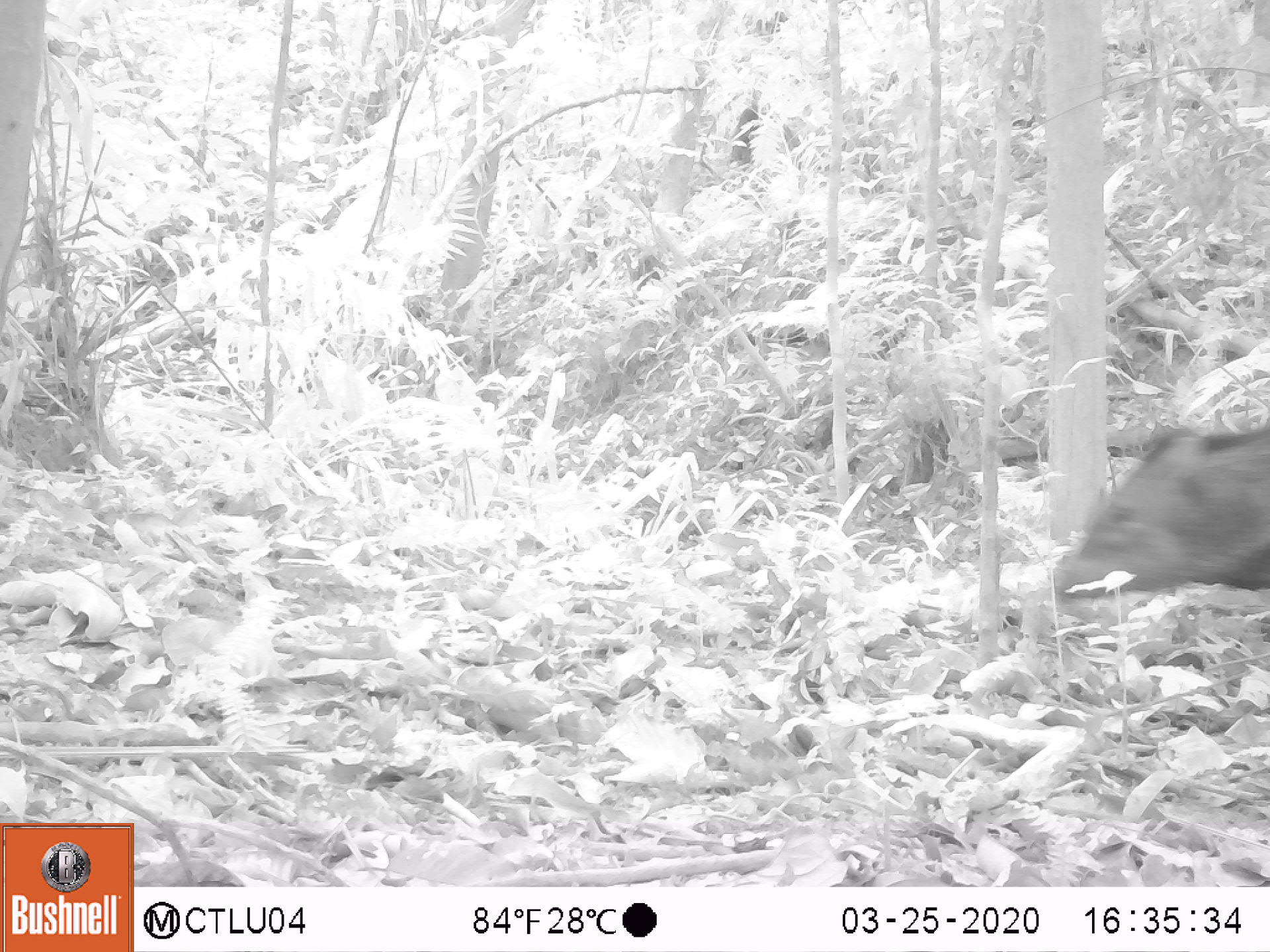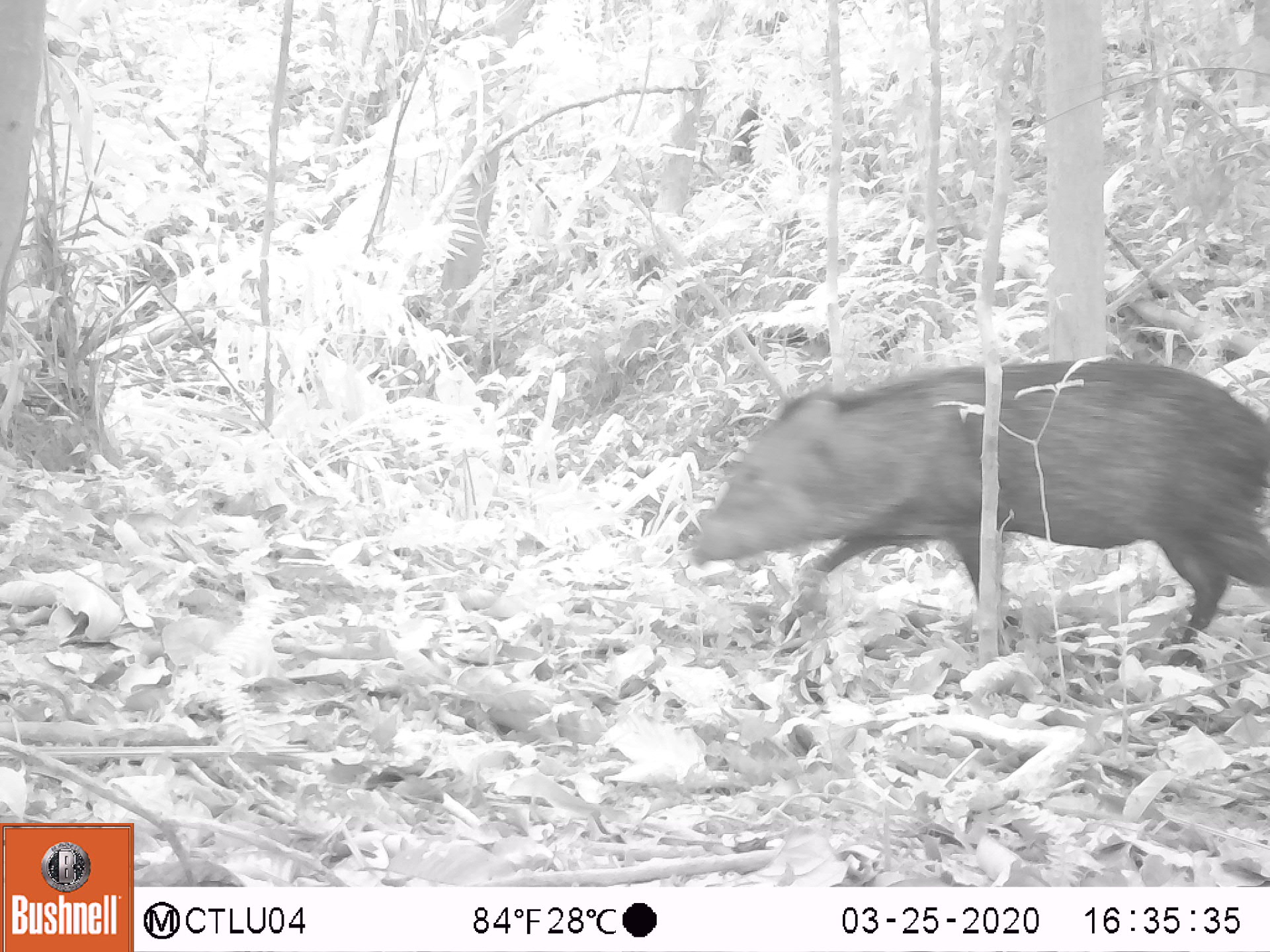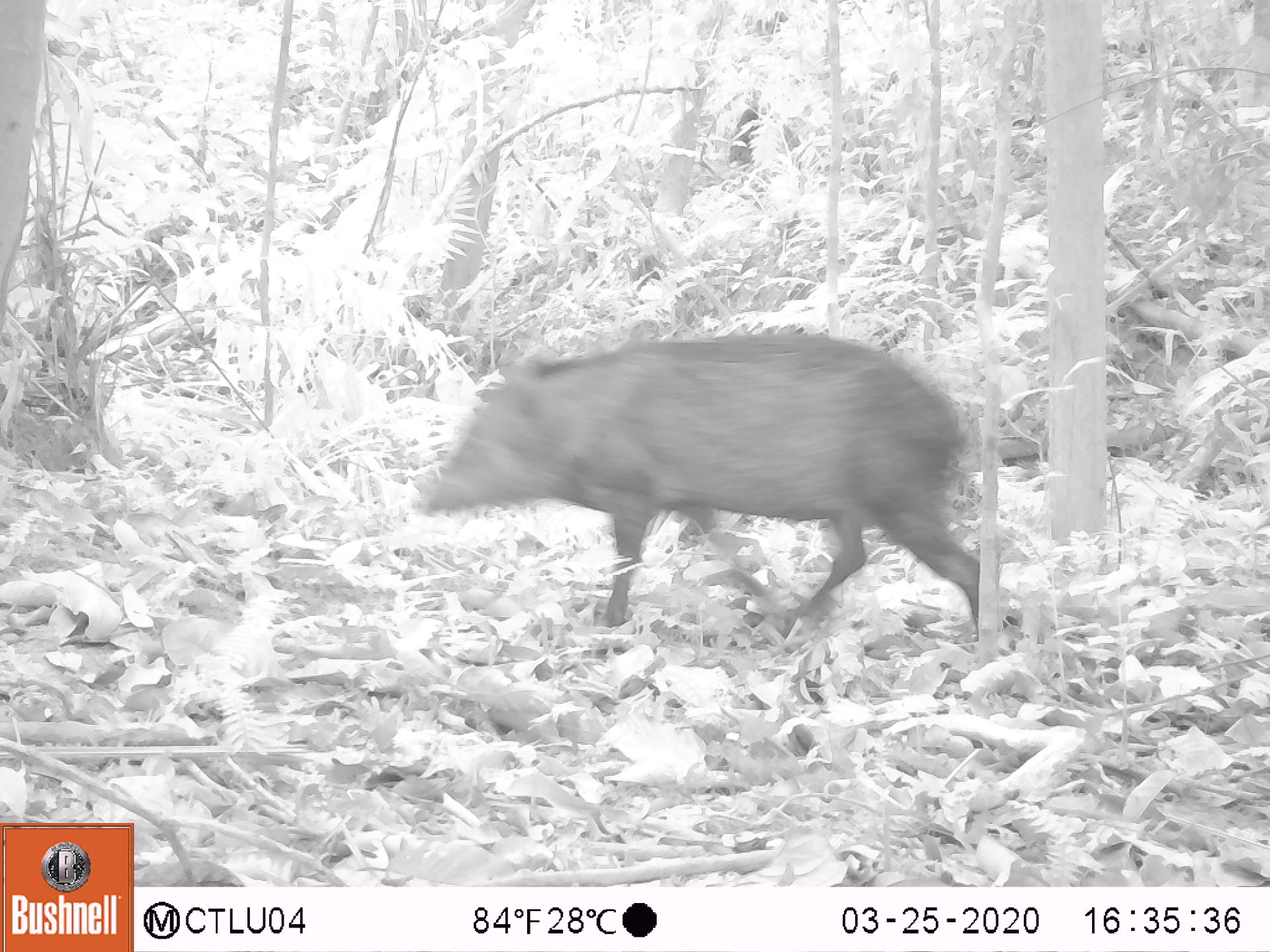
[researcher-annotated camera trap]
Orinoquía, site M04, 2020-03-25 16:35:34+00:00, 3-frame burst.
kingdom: Animalia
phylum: Chordata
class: Mammalia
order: Artiodactyla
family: Tayassuidae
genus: Pecari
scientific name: Pecari tajacu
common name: collared peccary